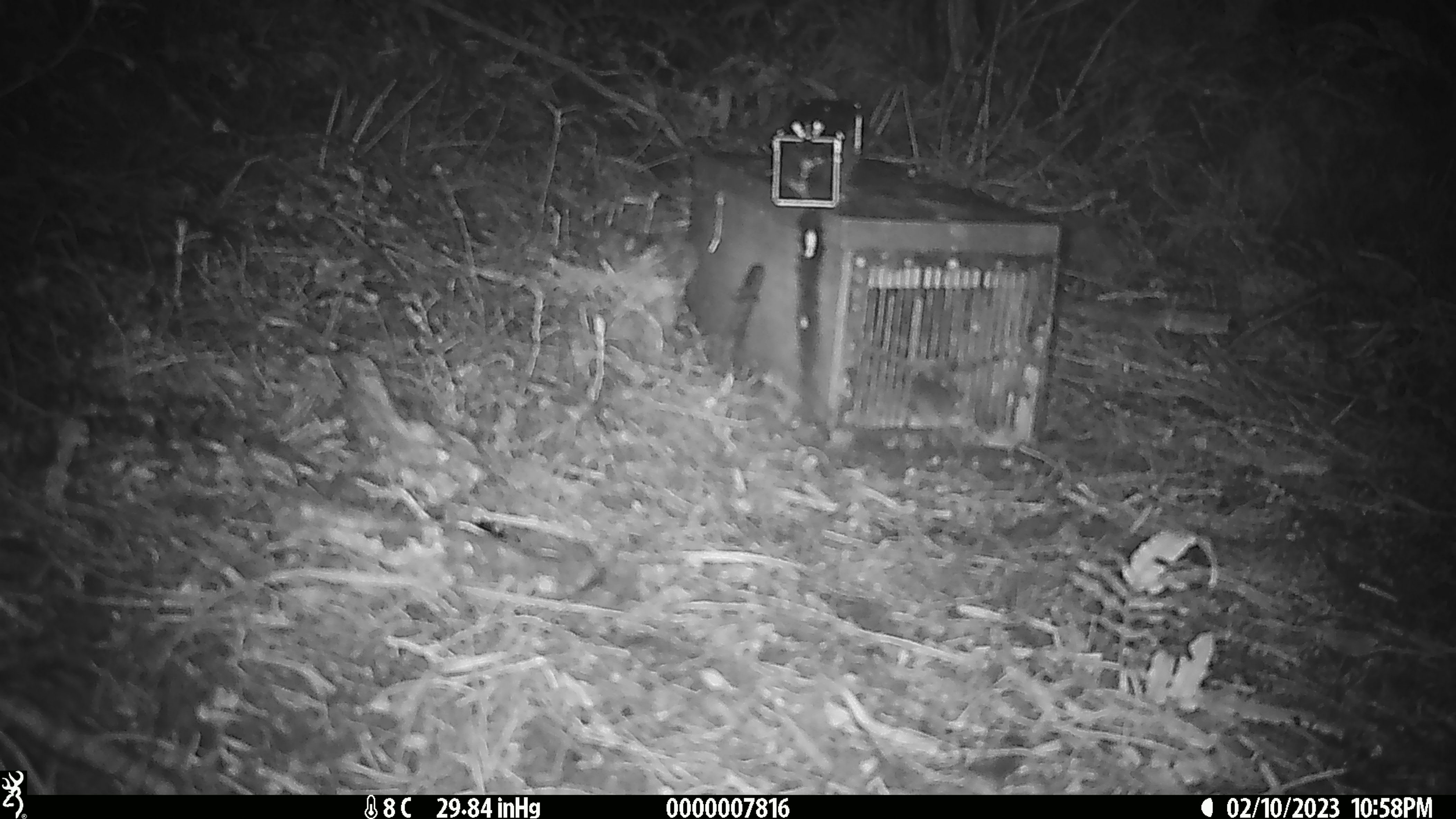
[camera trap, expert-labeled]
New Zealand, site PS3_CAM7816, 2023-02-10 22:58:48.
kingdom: Animalia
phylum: Chordata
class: Mammalia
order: Rodentia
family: Muridae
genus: Mus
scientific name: Mus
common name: mouse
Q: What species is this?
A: Mouse (Mus).